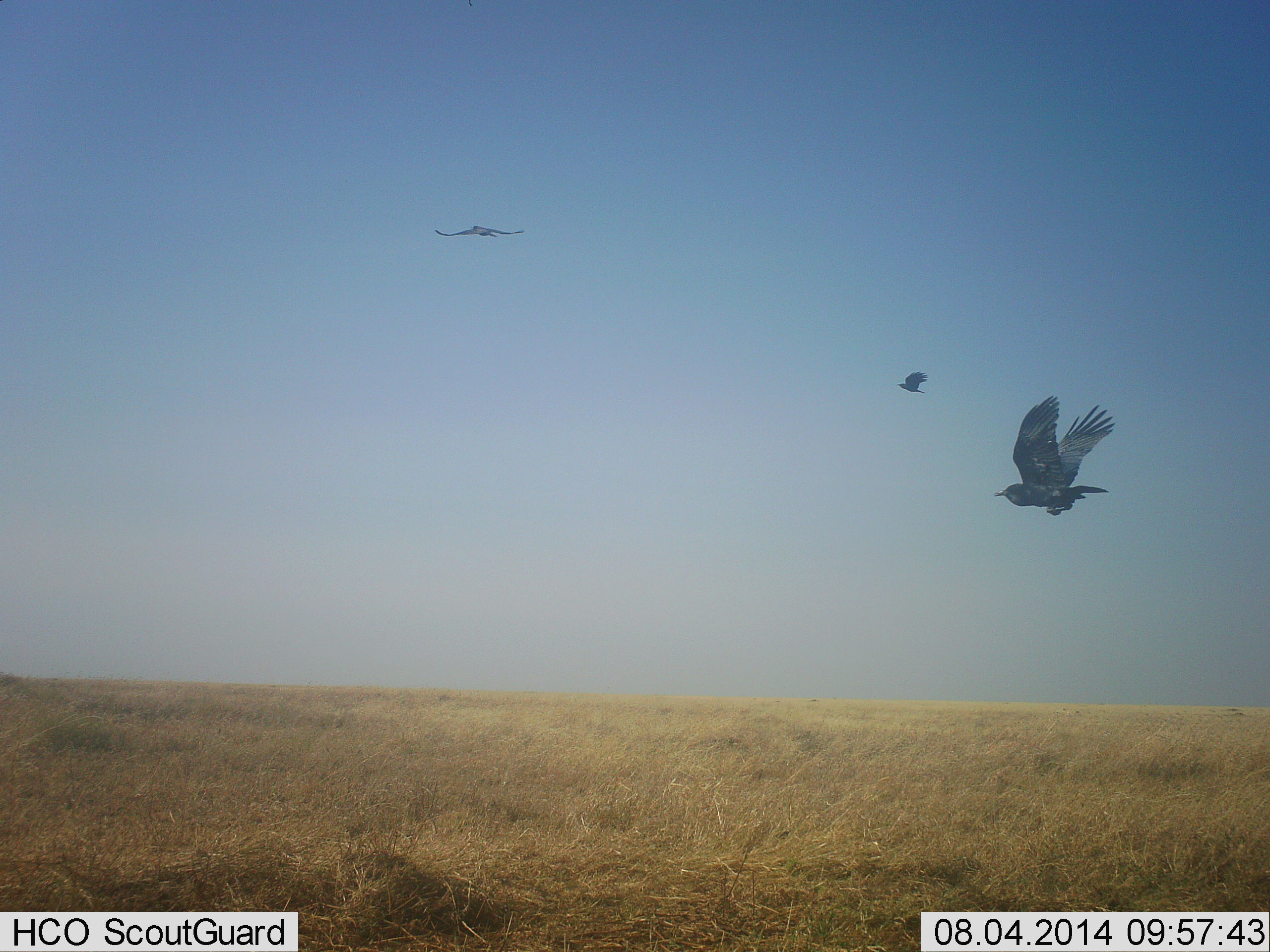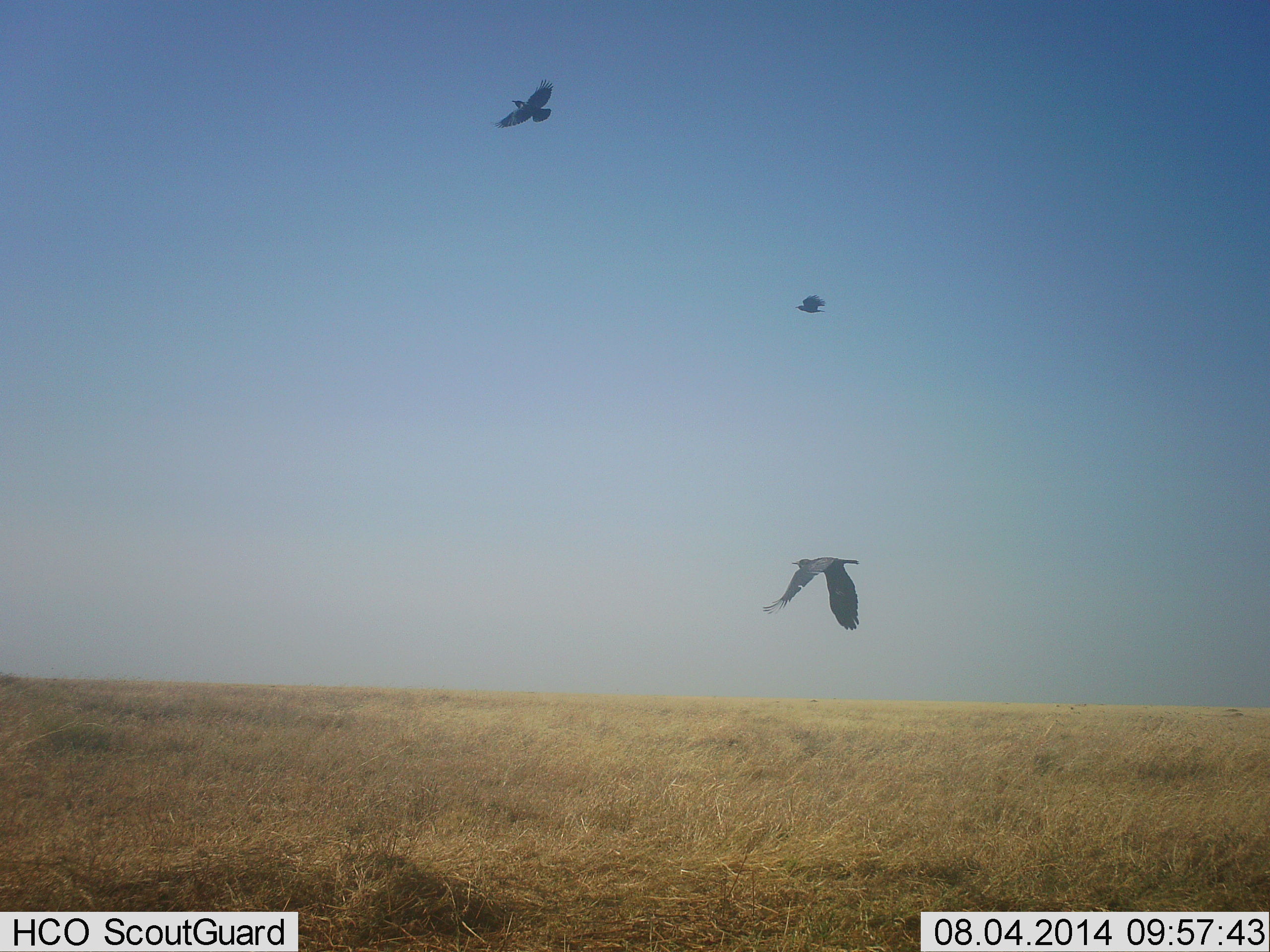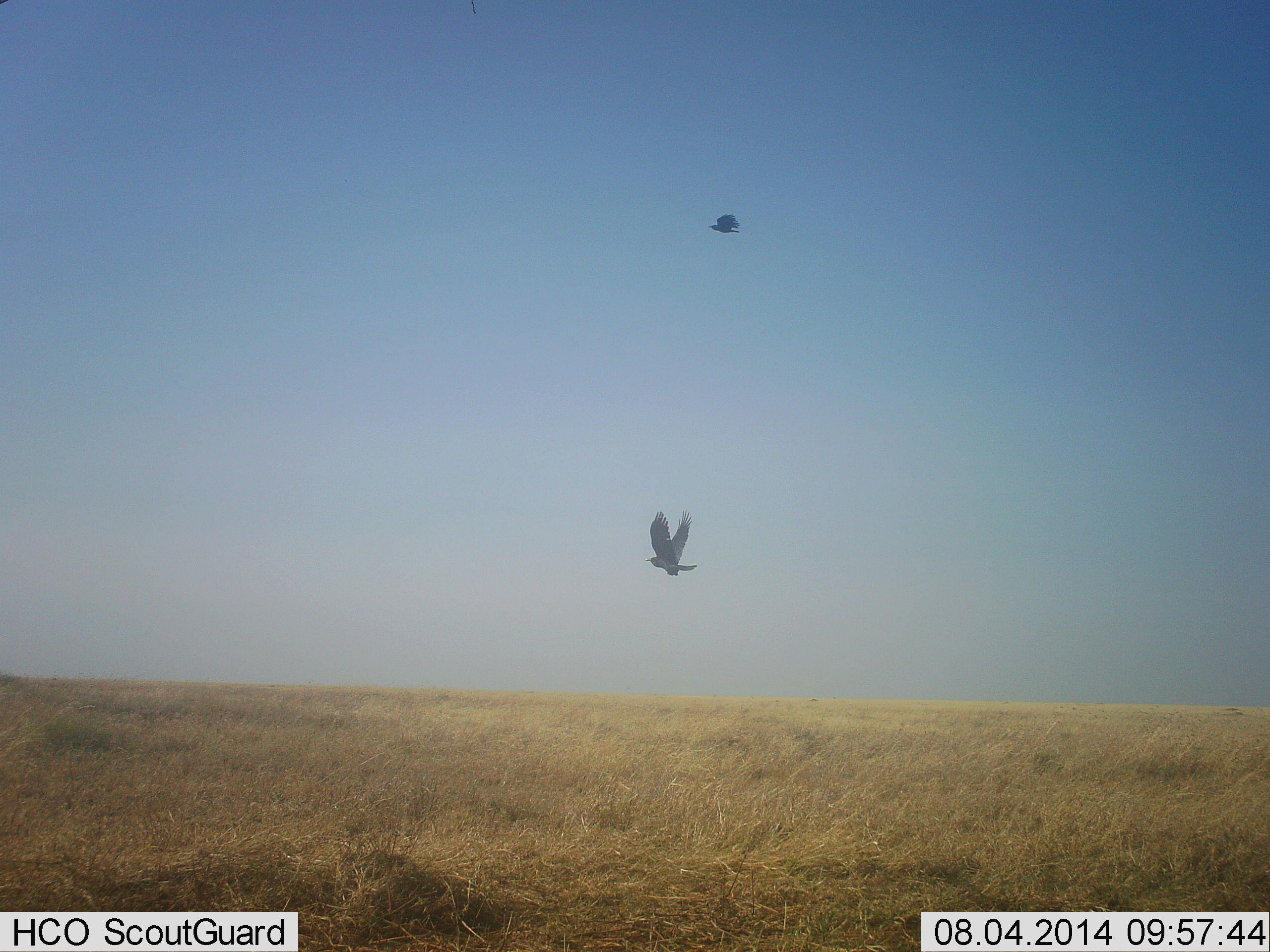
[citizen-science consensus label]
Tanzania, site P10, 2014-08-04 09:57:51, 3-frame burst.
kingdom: Animalia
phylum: Chordata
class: Aves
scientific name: Aves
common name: bird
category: otherbird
Otherbird (bird) (Aves), count 3. Behavior (volunteer vote fractions): standing 0%, resting 0%, moving 100%, interacting 0%. Young present (vote fraction): 0%. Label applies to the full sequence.